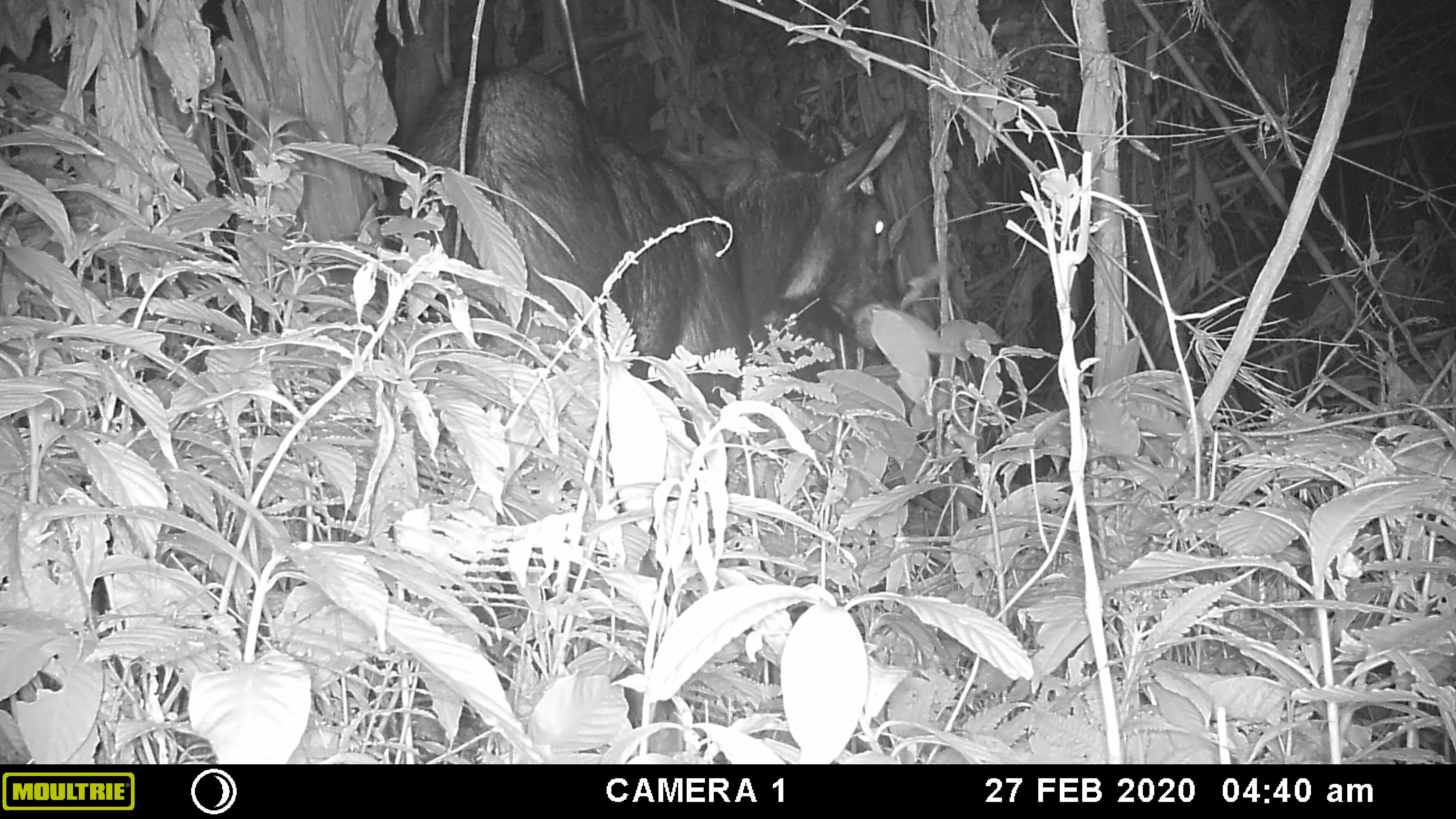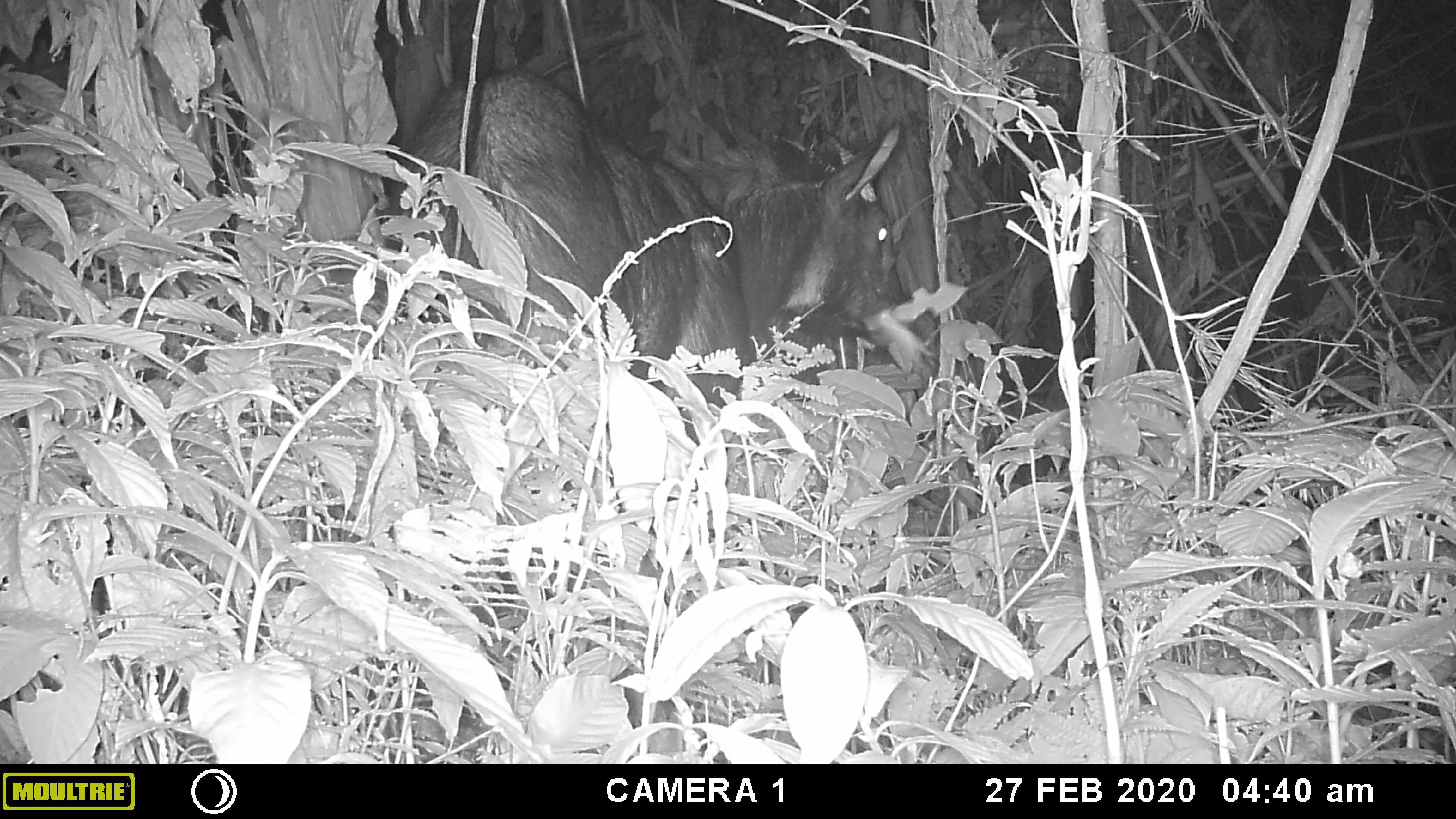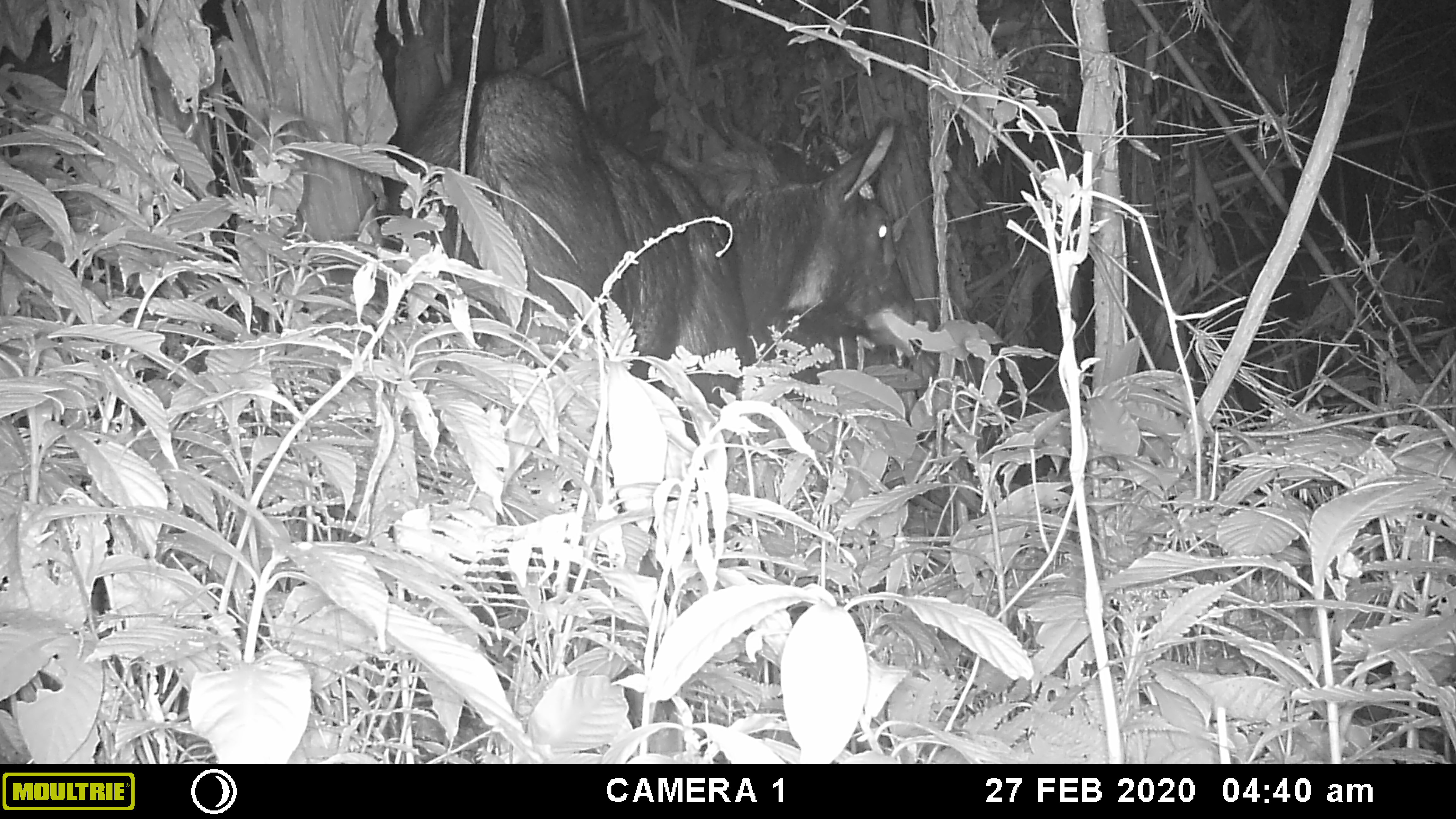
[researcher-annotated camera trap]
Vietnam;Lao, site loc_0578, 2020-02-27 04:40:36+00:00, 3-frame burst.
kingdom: Animalia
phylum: Chordata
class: Mammalia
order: Artiodactyla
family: Bovidae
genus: Capricornis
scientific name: Capricornis sumatraensis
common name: chinese serow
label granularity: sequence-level